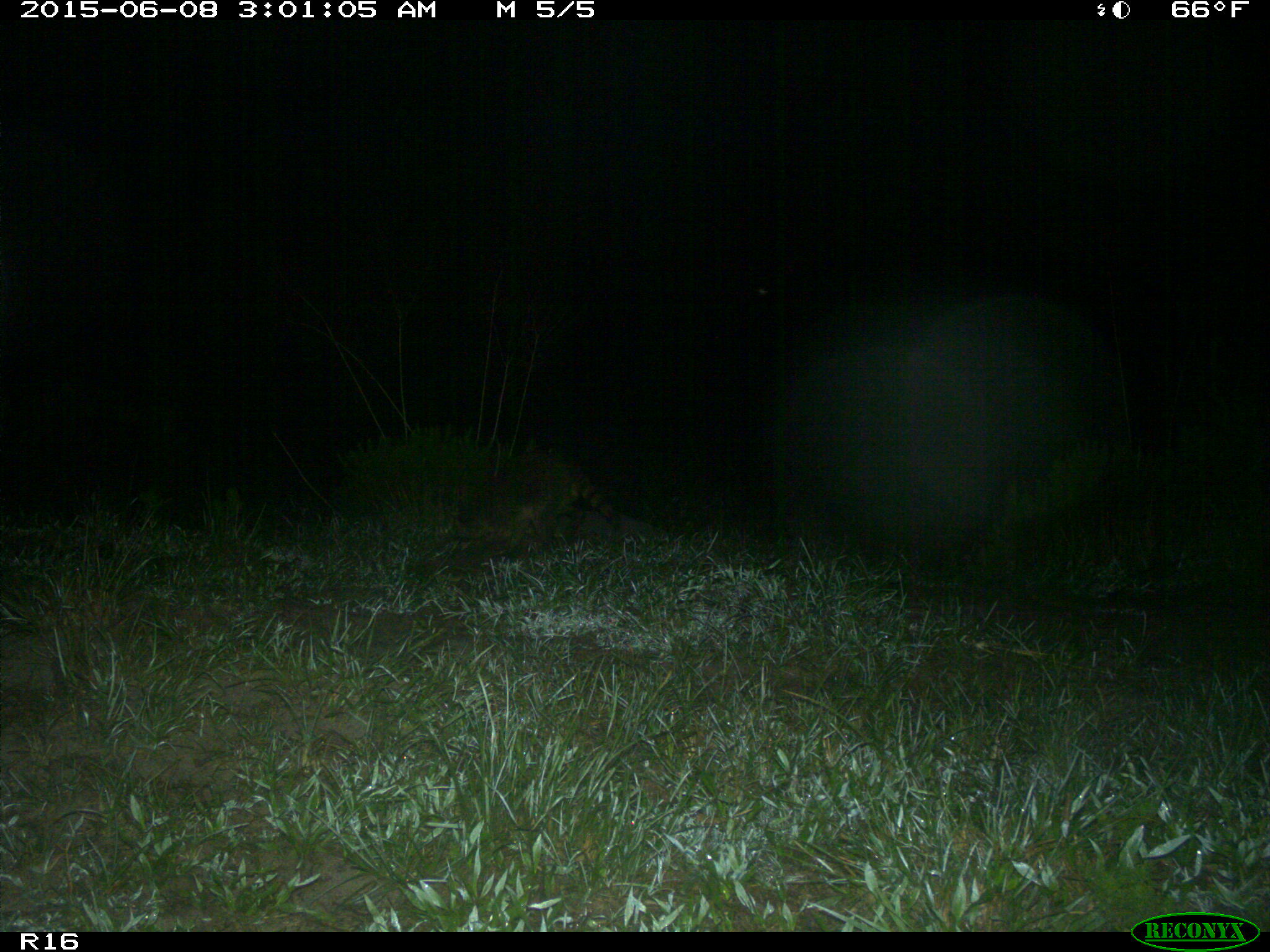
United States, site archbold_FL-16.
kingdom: Animalia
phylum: Chordata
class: Mammalia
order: Carnivora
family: Procyonidae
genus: Procyon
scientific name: Procyon lotor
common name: common raccoon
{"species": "Procyon lotor (common raccoon)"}